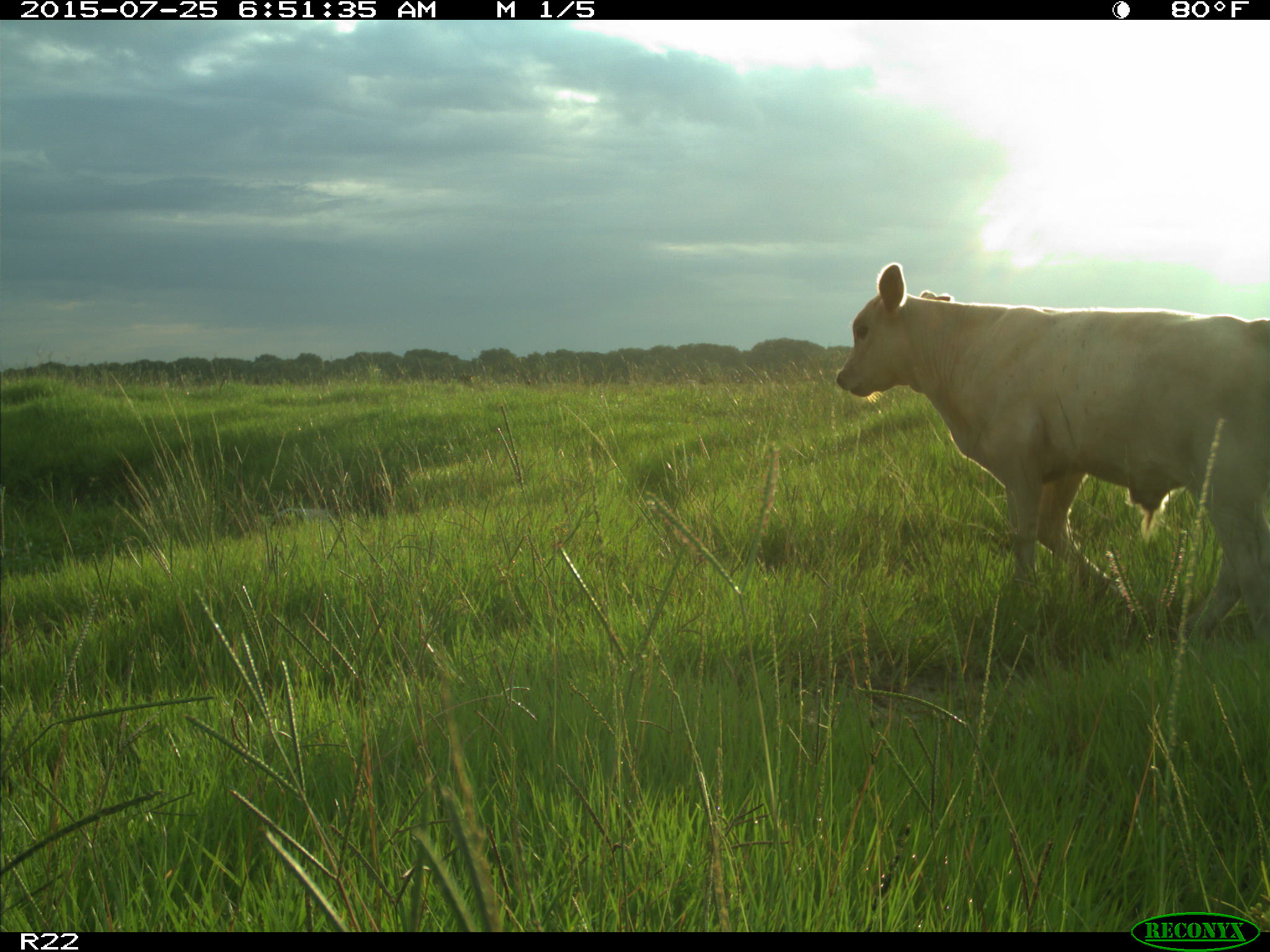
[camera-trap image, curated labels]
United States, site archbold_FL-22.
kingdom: Animalia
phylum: Chordata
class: Mammalia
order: Artiodactyla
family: Bovidae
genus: Bos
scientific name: Bos taurus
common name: domestic cow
Bos taurus (domestic cow).